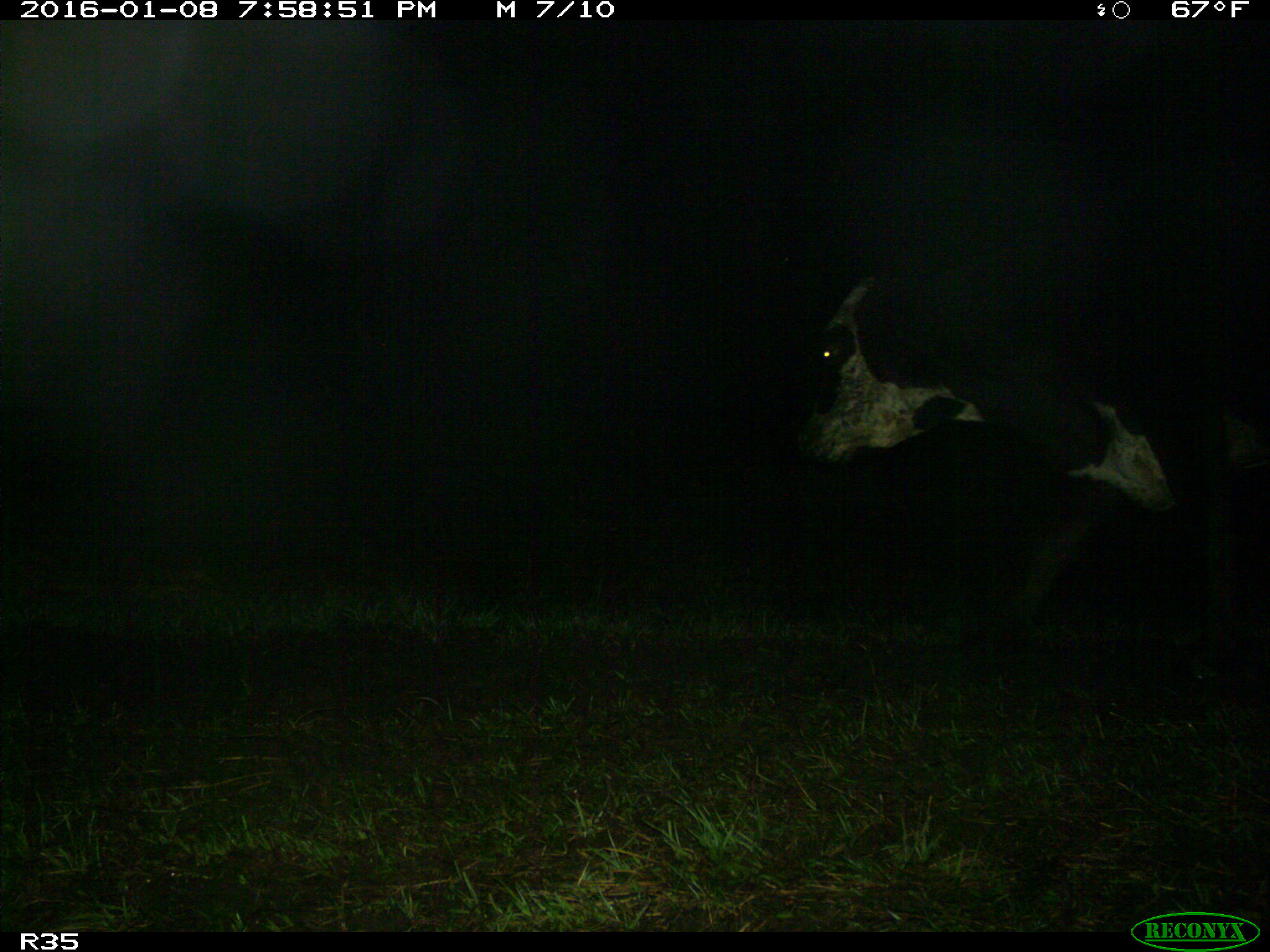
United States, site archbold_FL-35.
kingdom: Animalia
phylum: Chordata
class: Mammalia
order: Artiodactyla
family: Bovidae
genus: Bos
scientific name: Bos taurus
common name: domestic cow